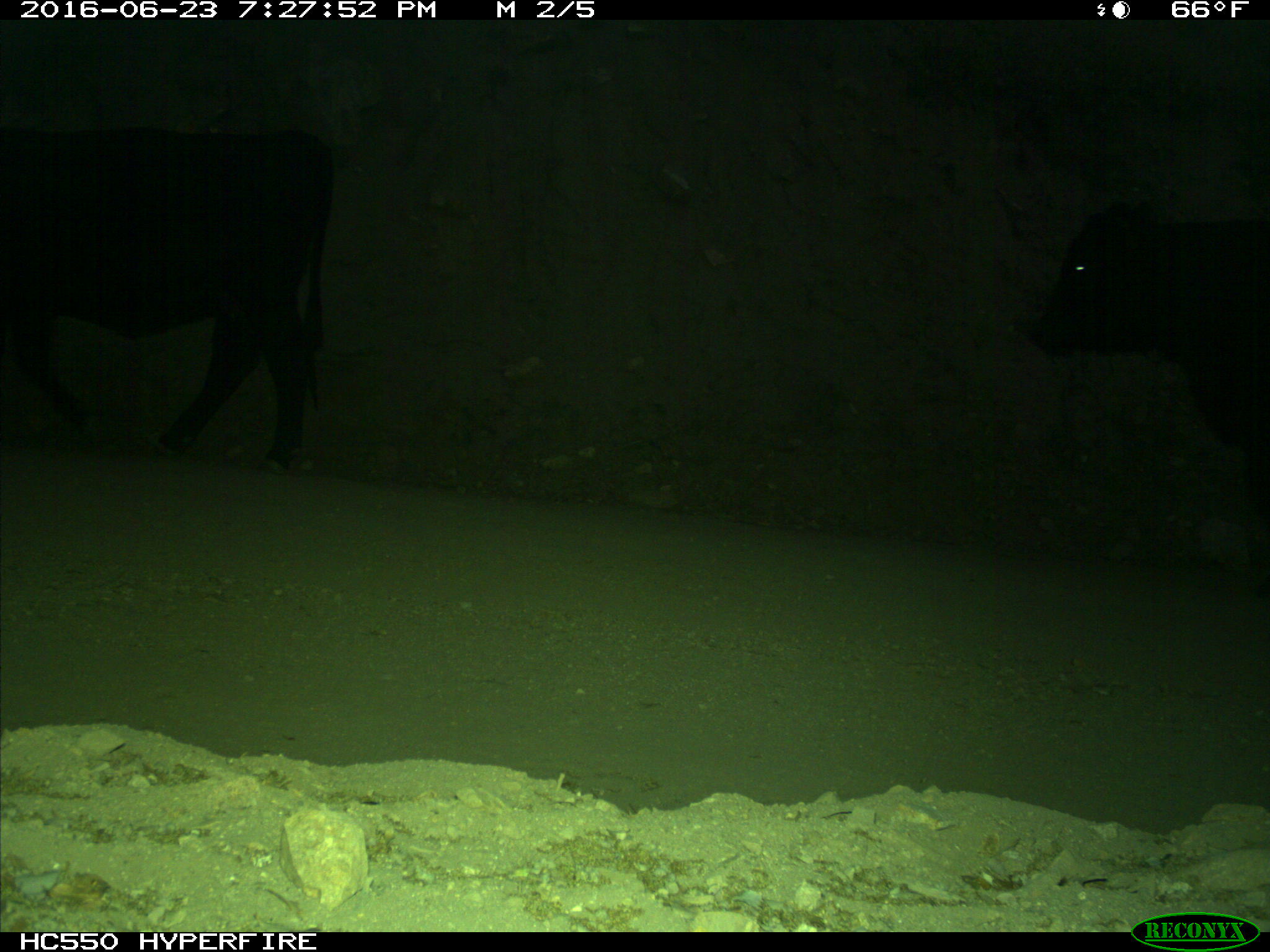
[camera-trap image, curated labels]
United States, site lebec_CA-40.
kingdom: Animalia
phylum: Chordata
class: Mammalia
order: Artiodactyla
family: Bovidae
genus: Bos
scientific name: Bos taurus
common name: domestic cow